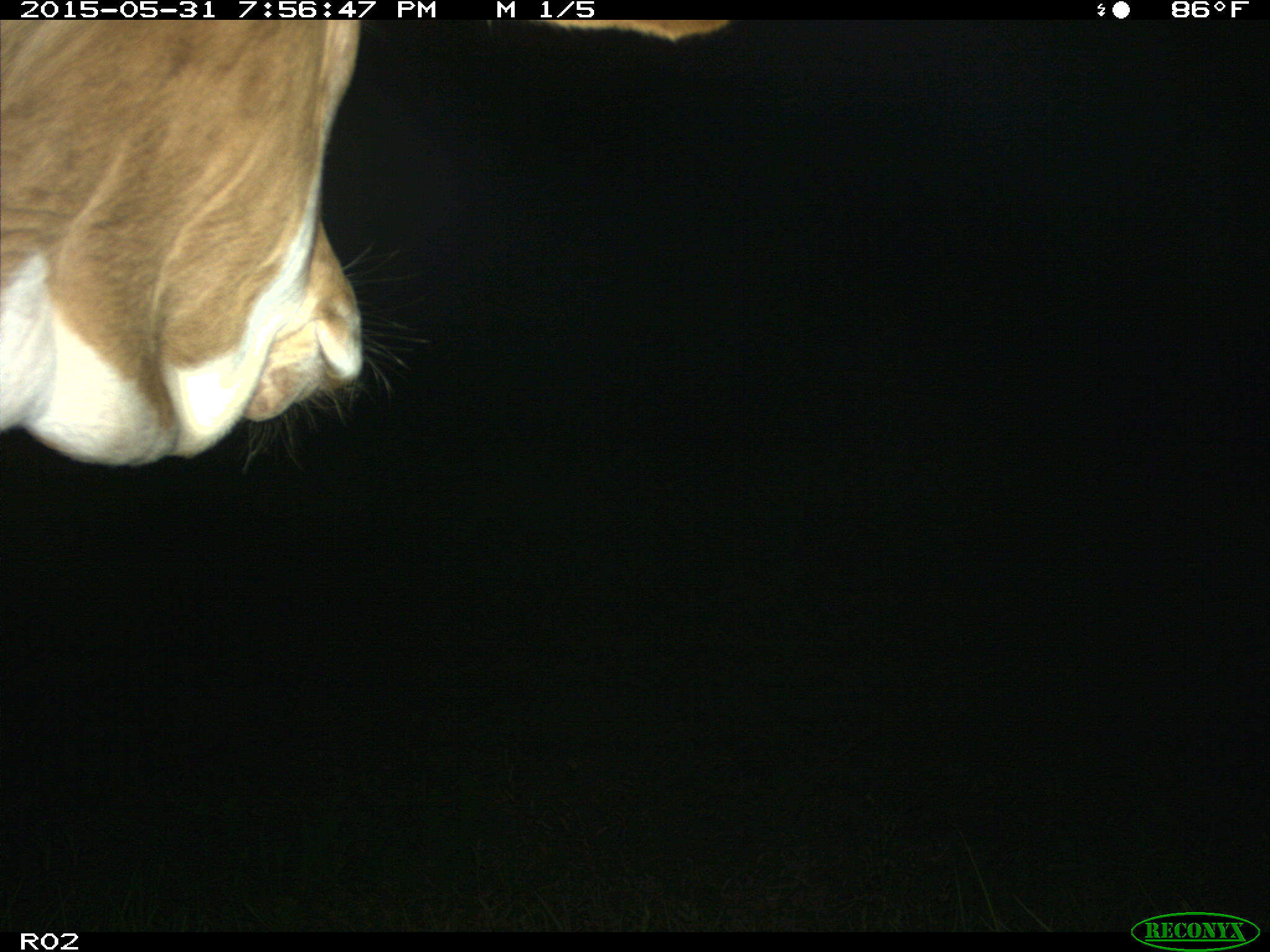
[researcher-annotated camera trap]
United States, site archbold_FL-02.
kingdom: Animalia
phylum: Chordata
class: Mammalia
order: Artiodactyla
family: Bovidae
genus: Bos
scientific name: Bos taurus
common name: domestic cow